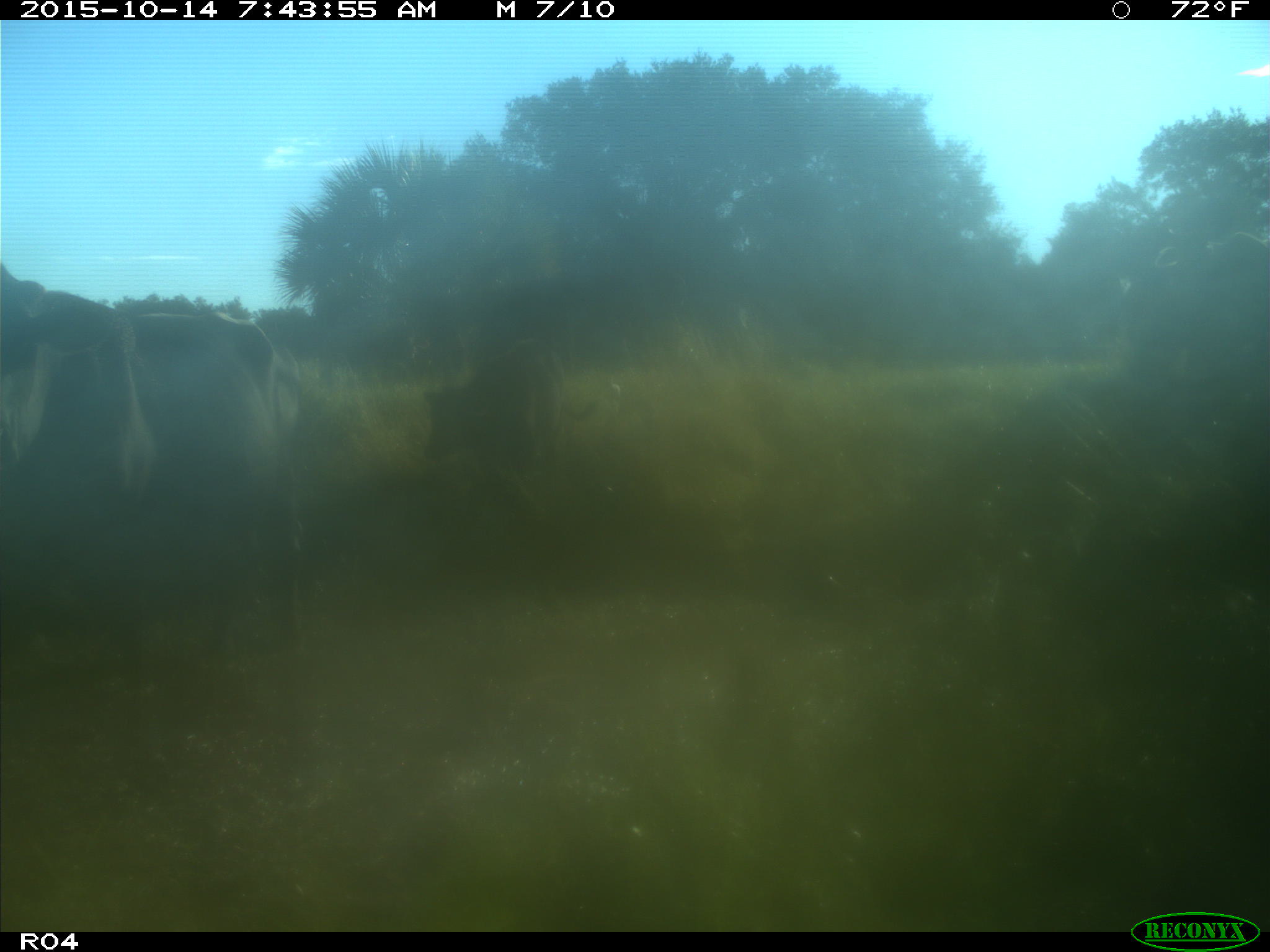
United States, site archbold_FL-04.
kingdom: Animalia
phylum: Chordata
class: Mammalia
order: Artiodactyla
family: Bovidae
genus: Bos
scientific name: Bos taurus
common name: domestic cow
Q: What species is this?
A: Bos taurus (domestic cow).